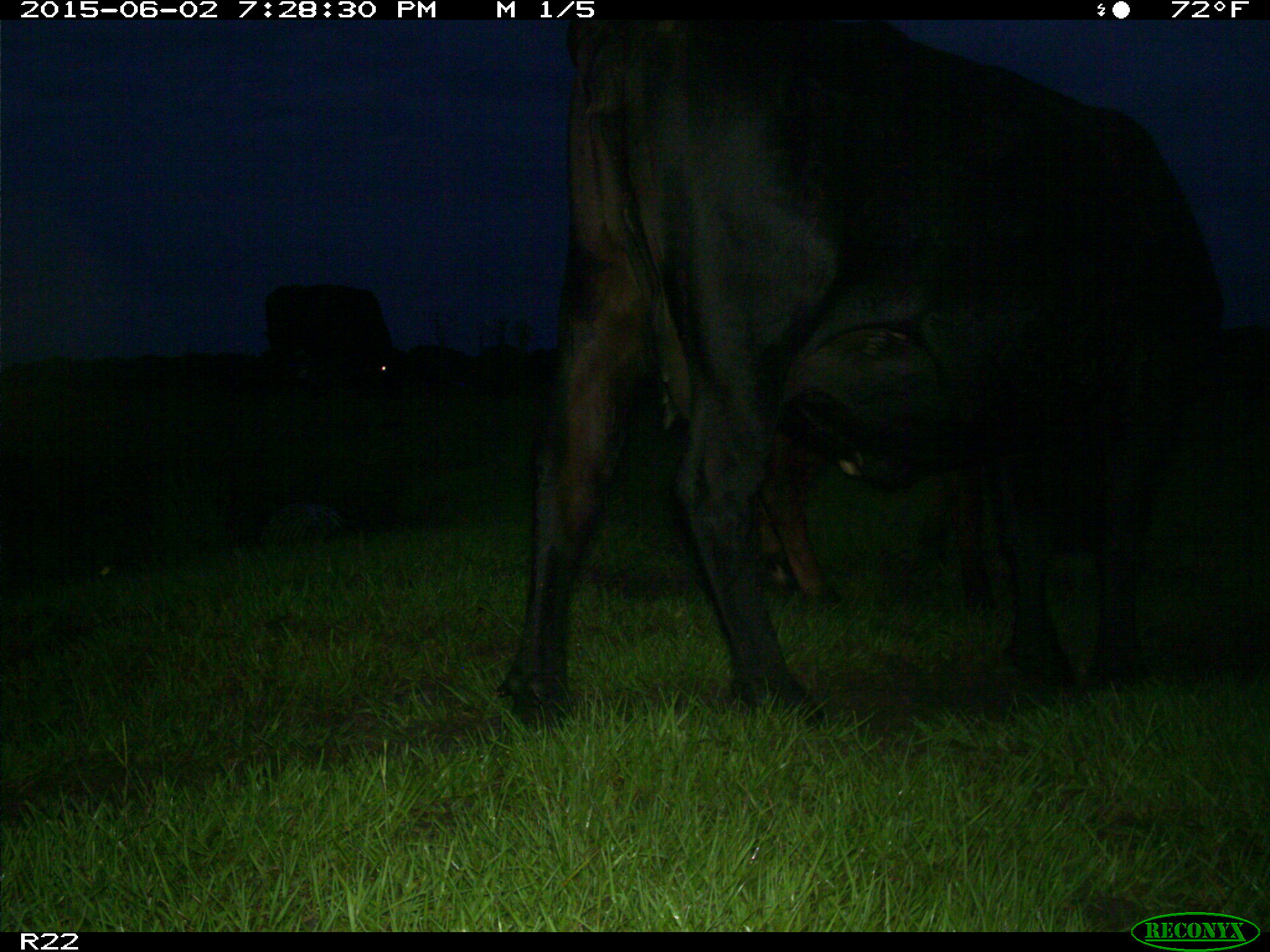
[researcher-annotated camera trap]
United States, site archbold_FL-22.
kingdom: Animalia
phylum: Chordata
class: Mammalia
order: Artiodactyla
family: Bovidae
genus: Bos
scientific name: Bos taurus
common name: domestic cow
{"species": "Bos taurus (domestic cow)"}